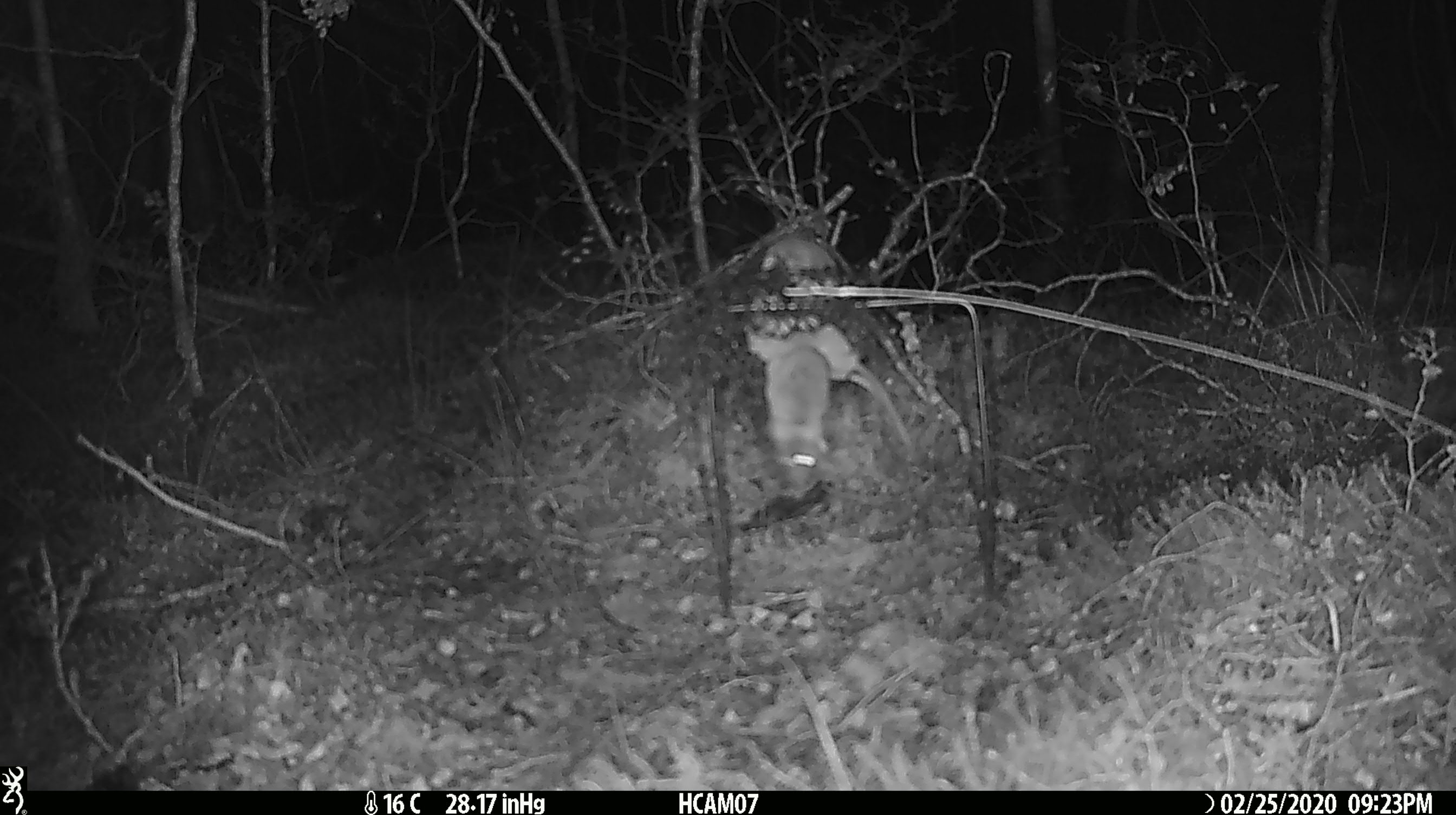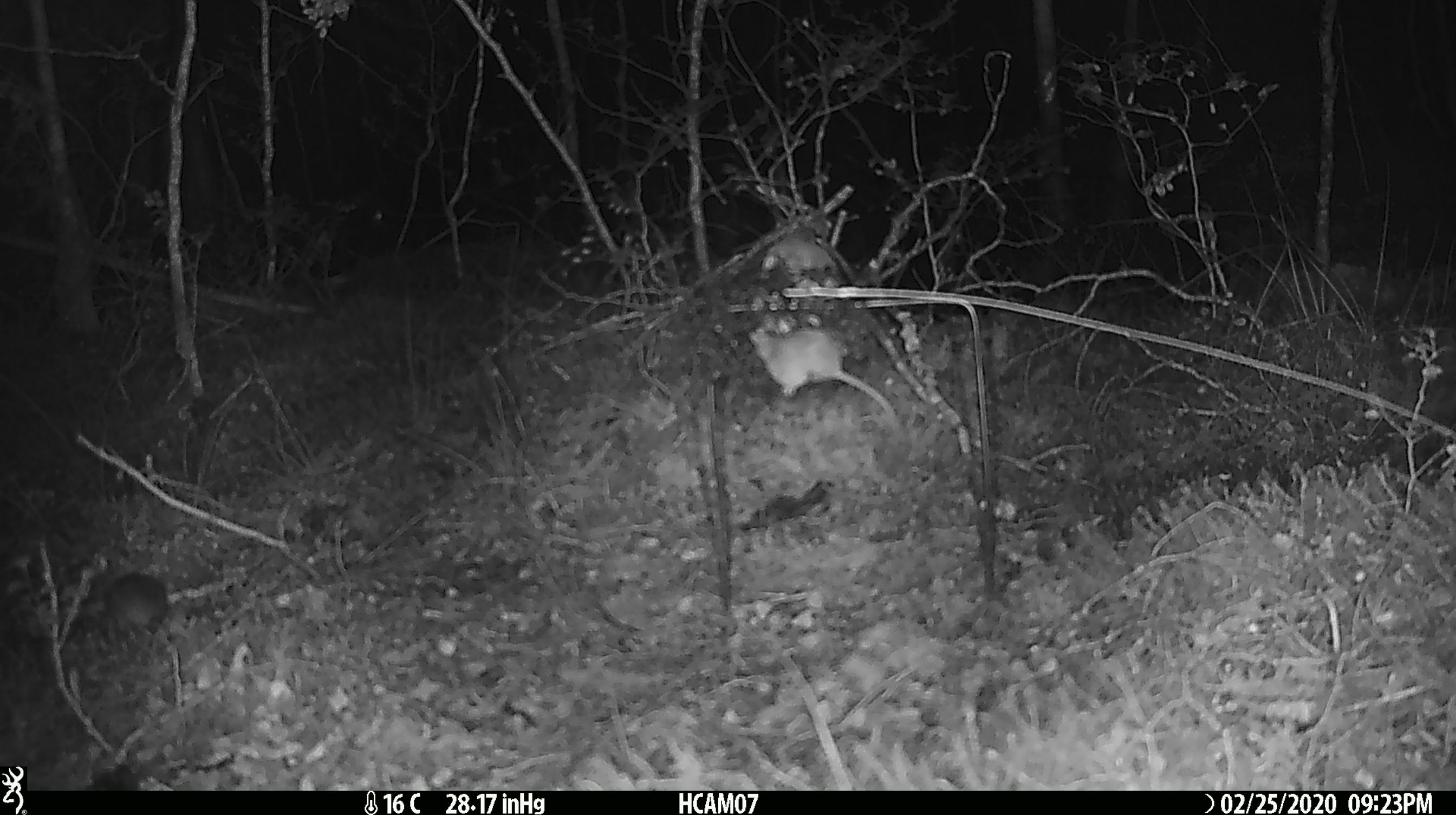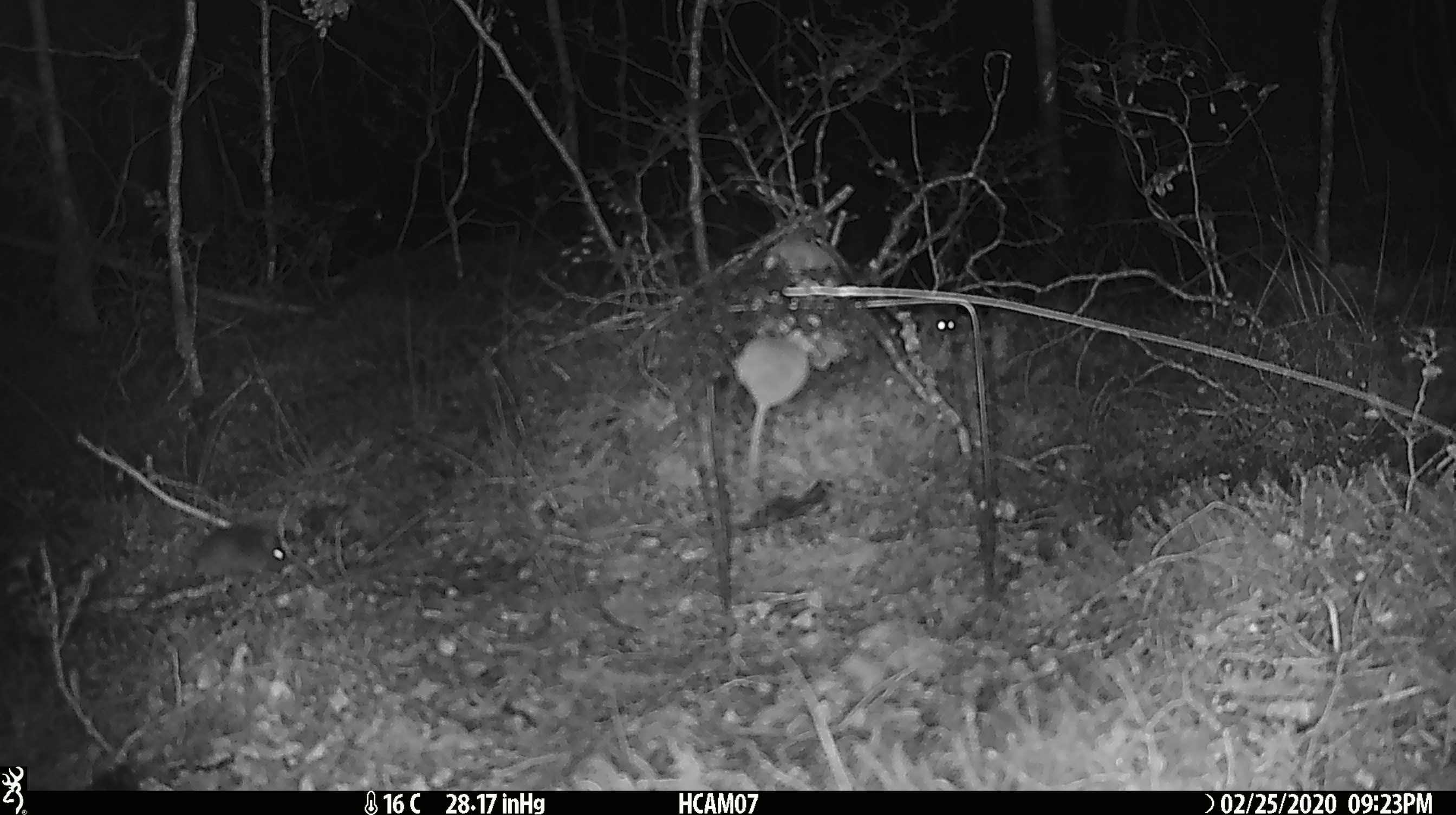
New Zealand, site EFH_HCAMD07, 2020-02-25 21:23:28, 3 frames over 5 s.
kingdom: Animalia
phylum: Chordata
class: Mammalia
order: Rodentia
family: Muridae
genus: Mus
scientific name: Mus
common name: mouse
Mouse (Mus).